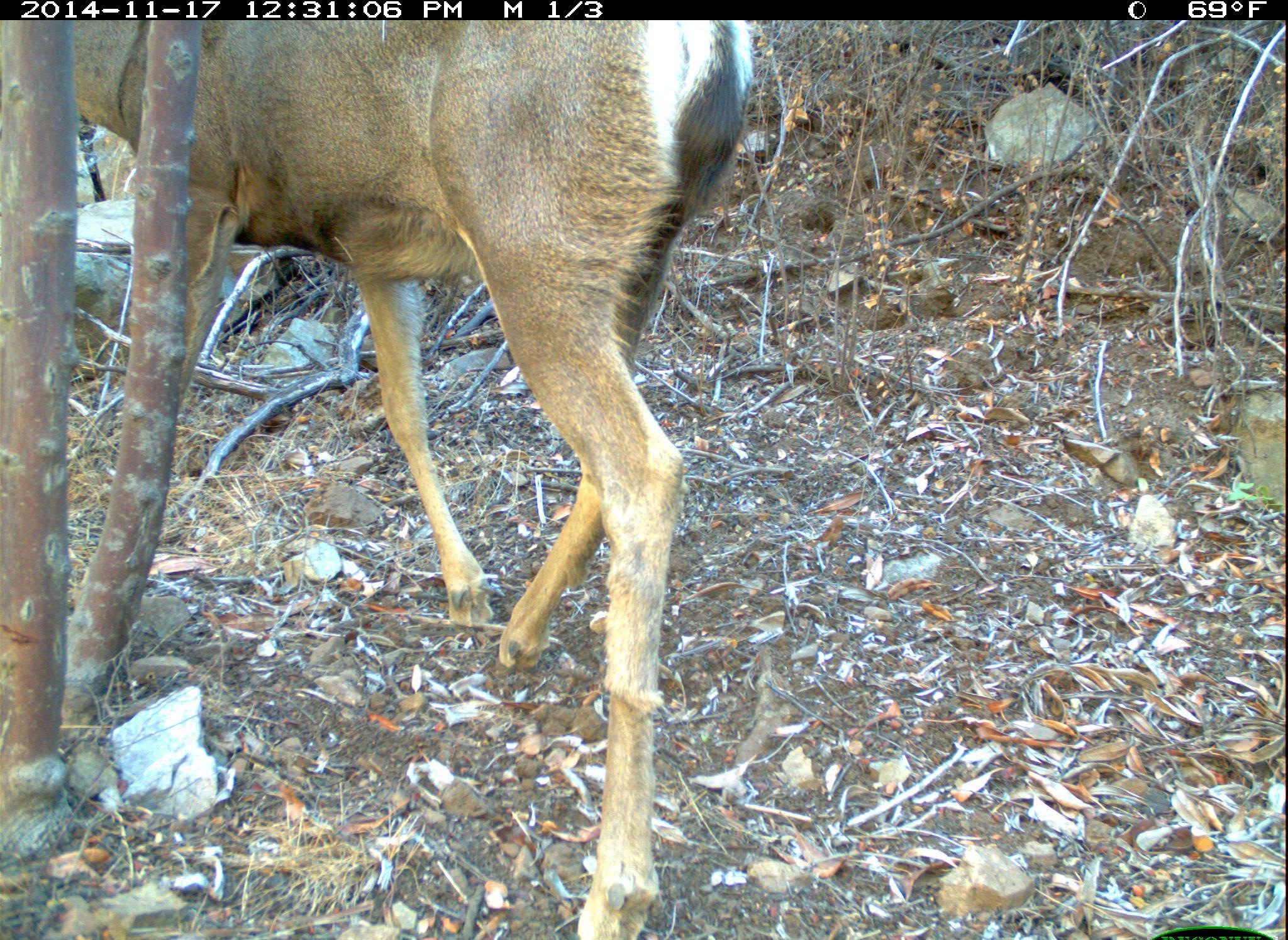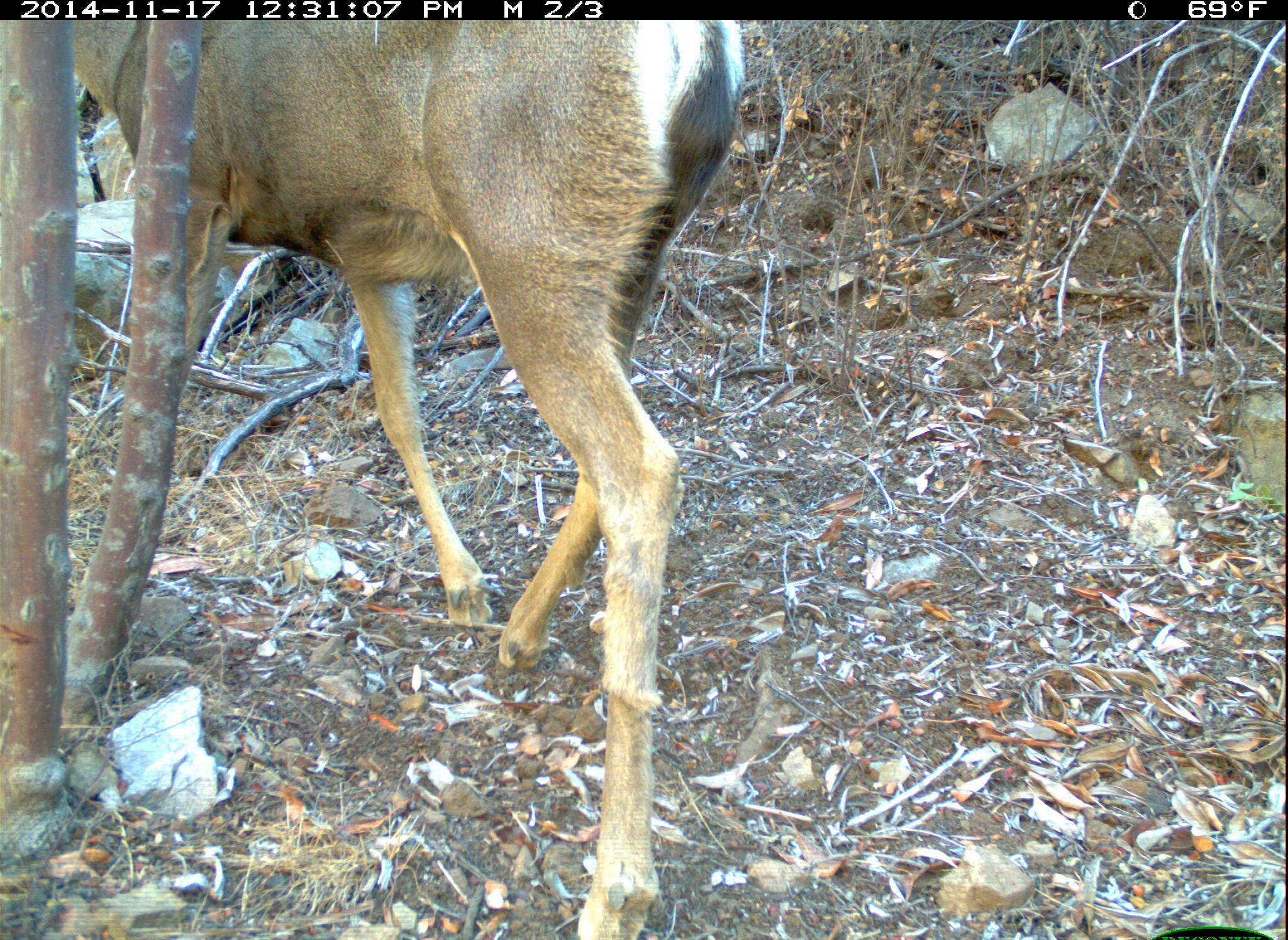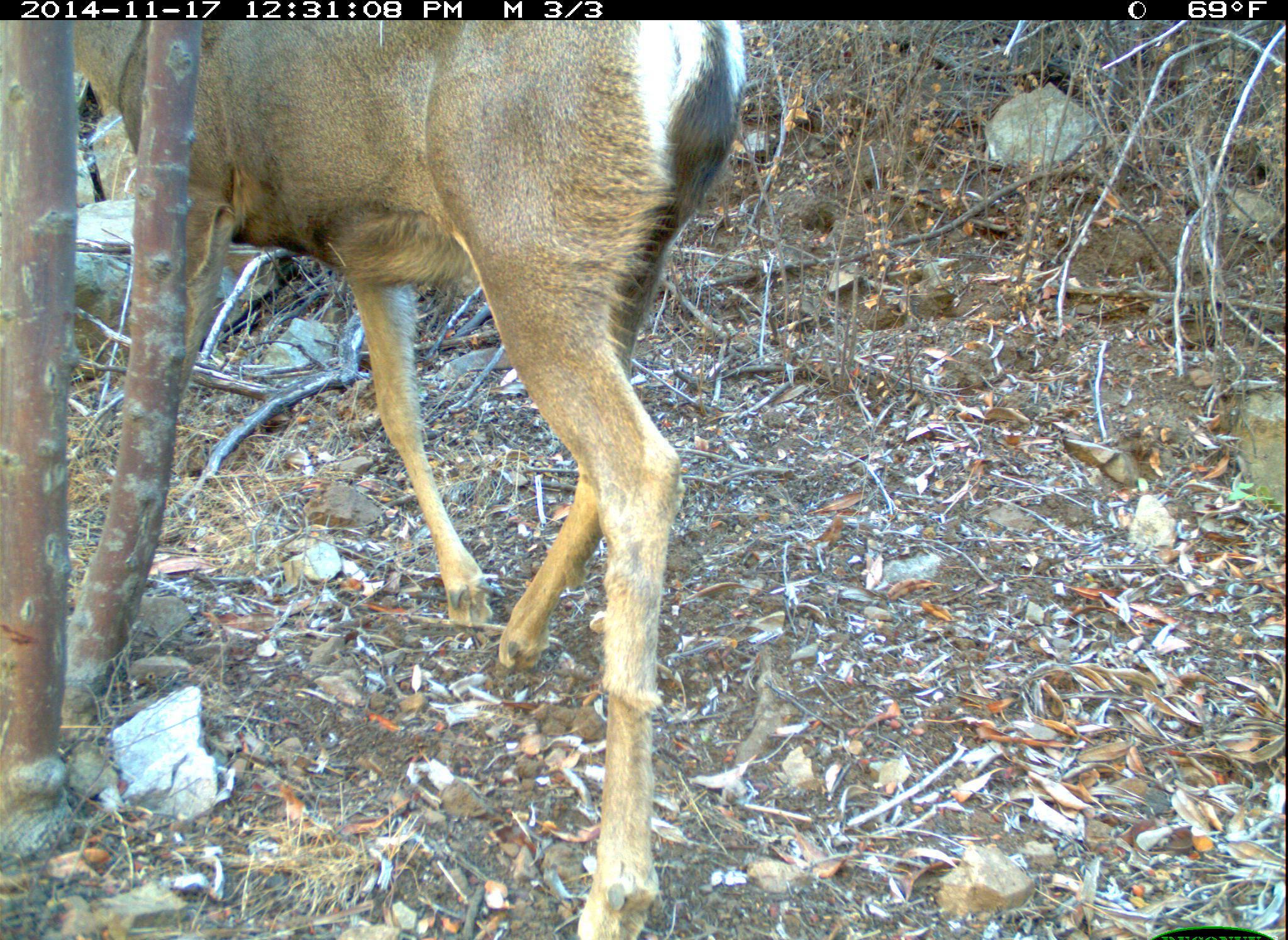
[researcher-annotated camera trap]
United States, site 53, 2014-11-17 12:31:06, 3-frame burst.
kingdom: Animalia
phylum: Chordata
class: Mammalia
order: Artiodactyla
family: Cervidae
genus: Odocoileus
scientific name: Odocoileus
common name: deer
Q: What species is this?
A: Deer (Odocoileus).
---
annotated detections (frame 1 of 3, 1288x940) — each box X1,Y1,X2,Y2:
deer: 0,18,758,938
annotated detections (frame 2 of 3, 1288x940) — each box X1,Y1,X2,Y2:
deer: 62,21,748,940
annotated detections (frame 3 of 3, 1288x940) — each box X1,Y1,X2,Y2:
deer: 57,22,748,940